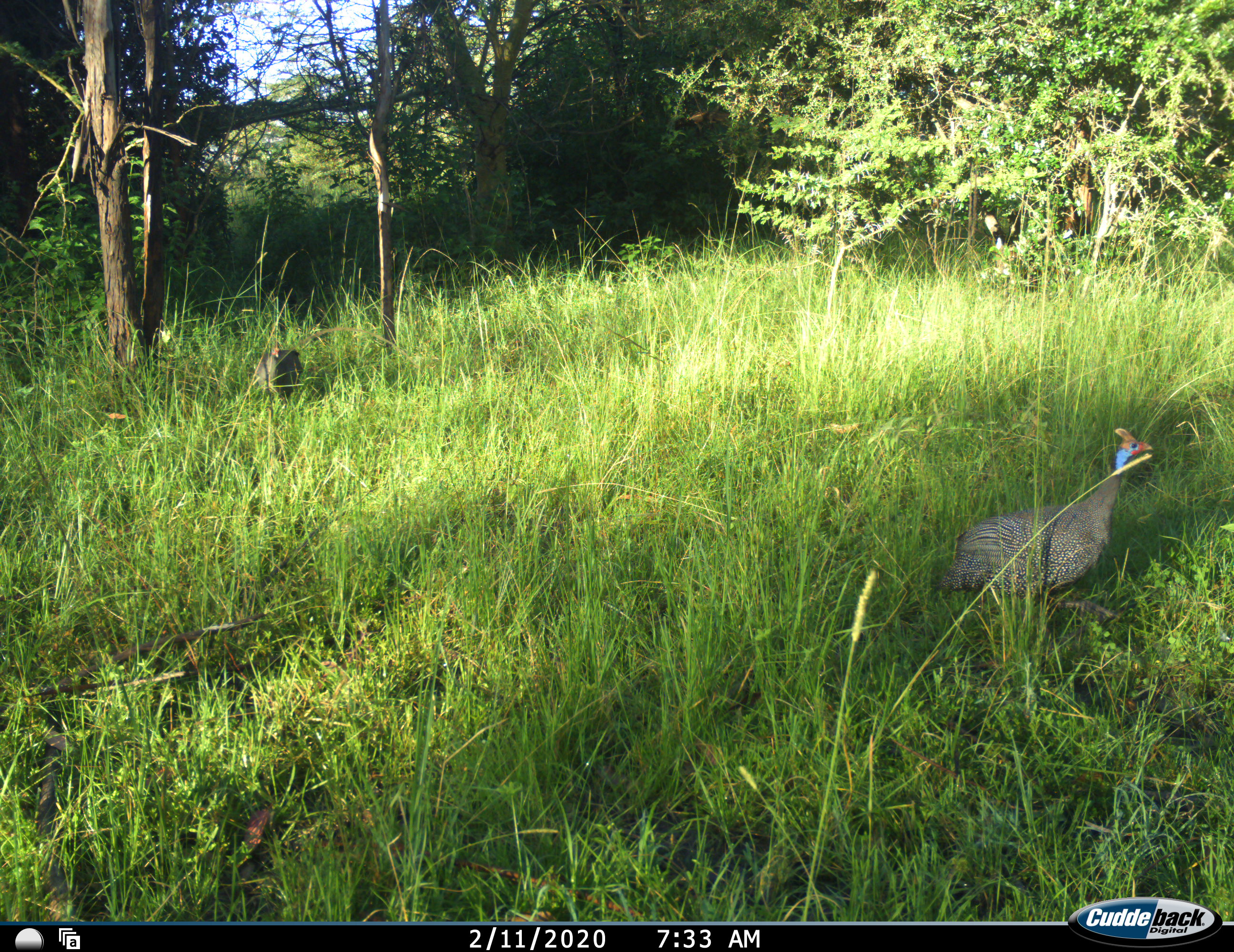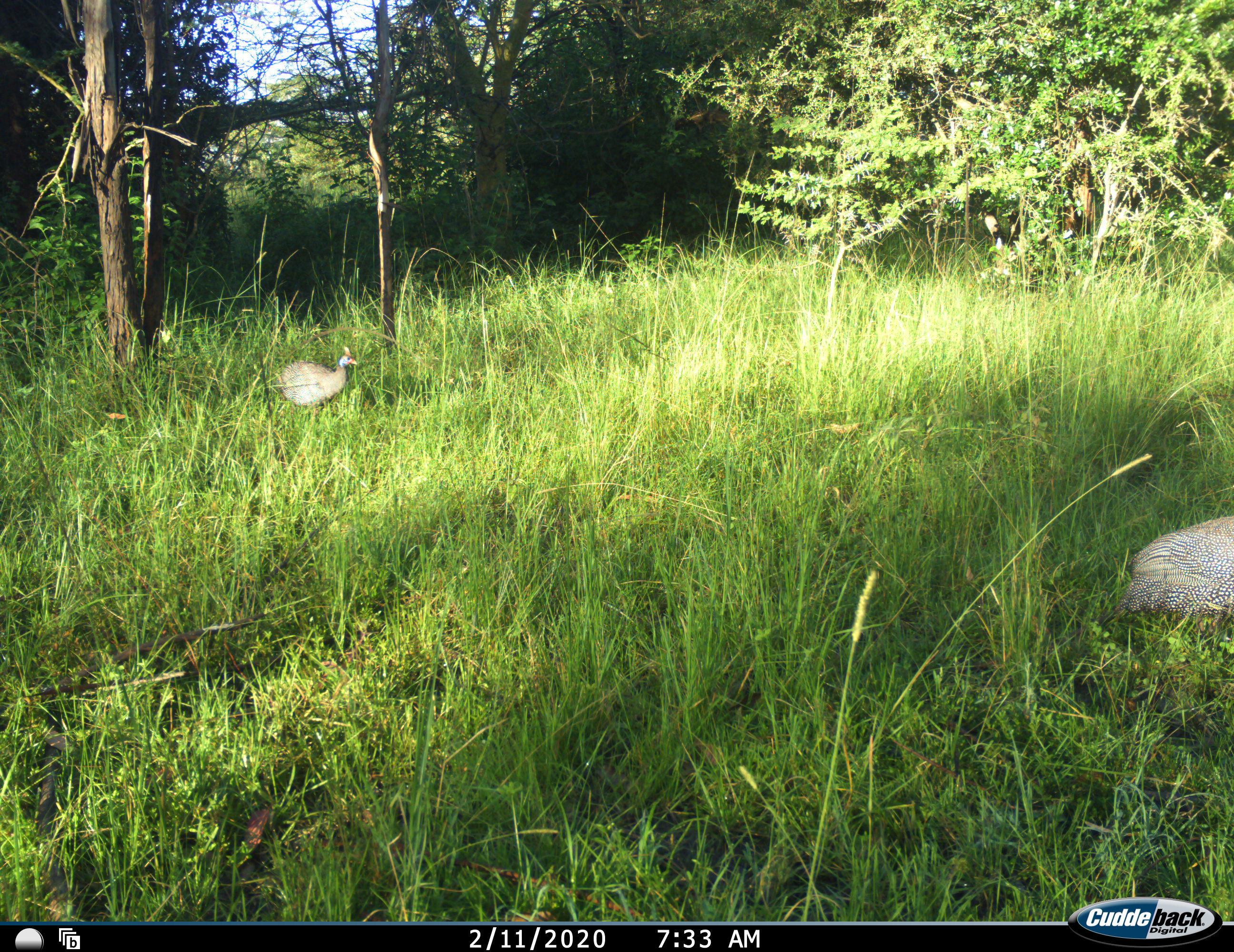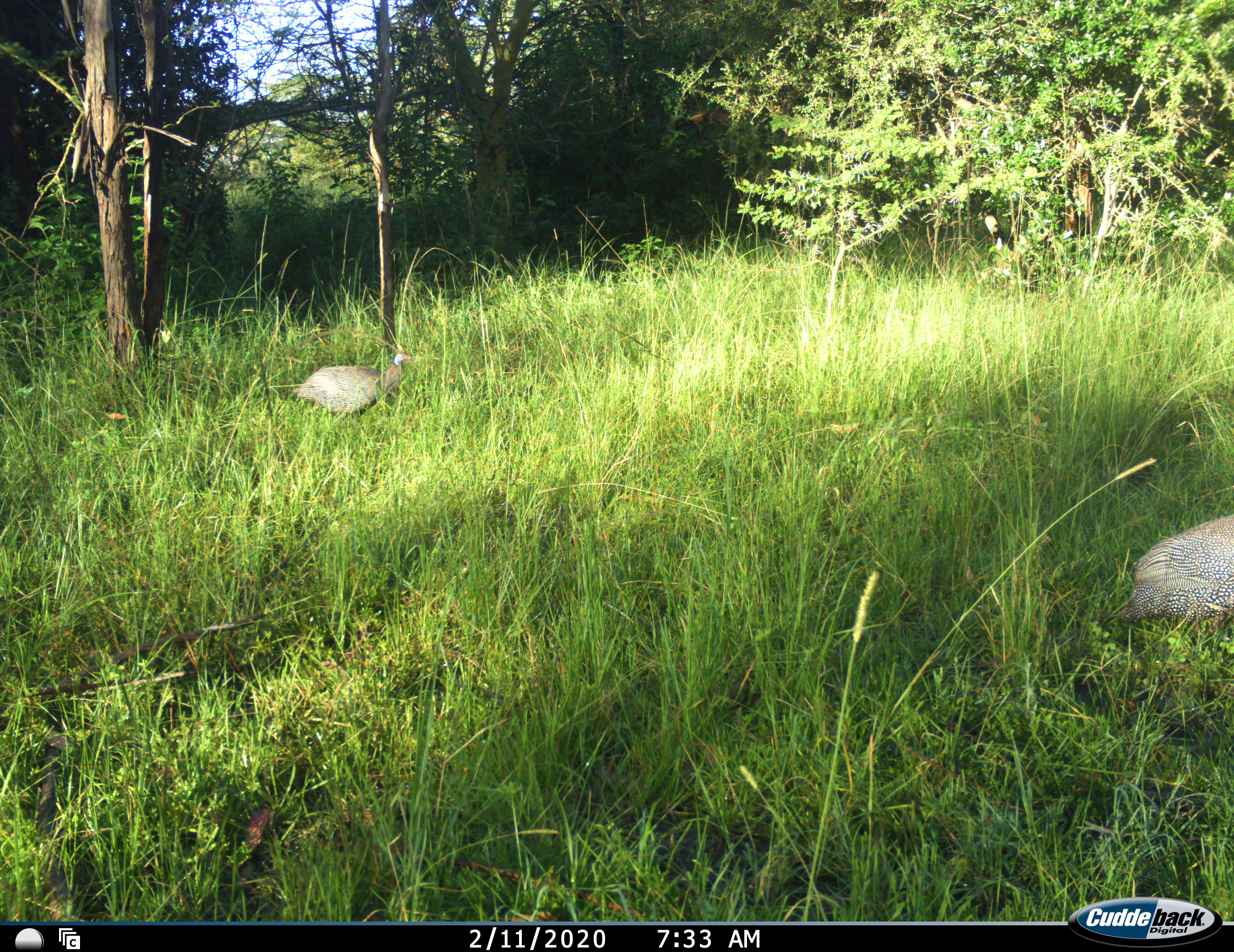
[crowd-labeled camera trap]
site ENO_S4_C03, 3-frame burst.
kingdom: Animalia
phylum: Chordata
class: Aves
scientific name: Aves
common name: bird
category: birdother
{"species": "birdother (bird) (Aves)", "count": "2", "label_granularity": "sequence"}